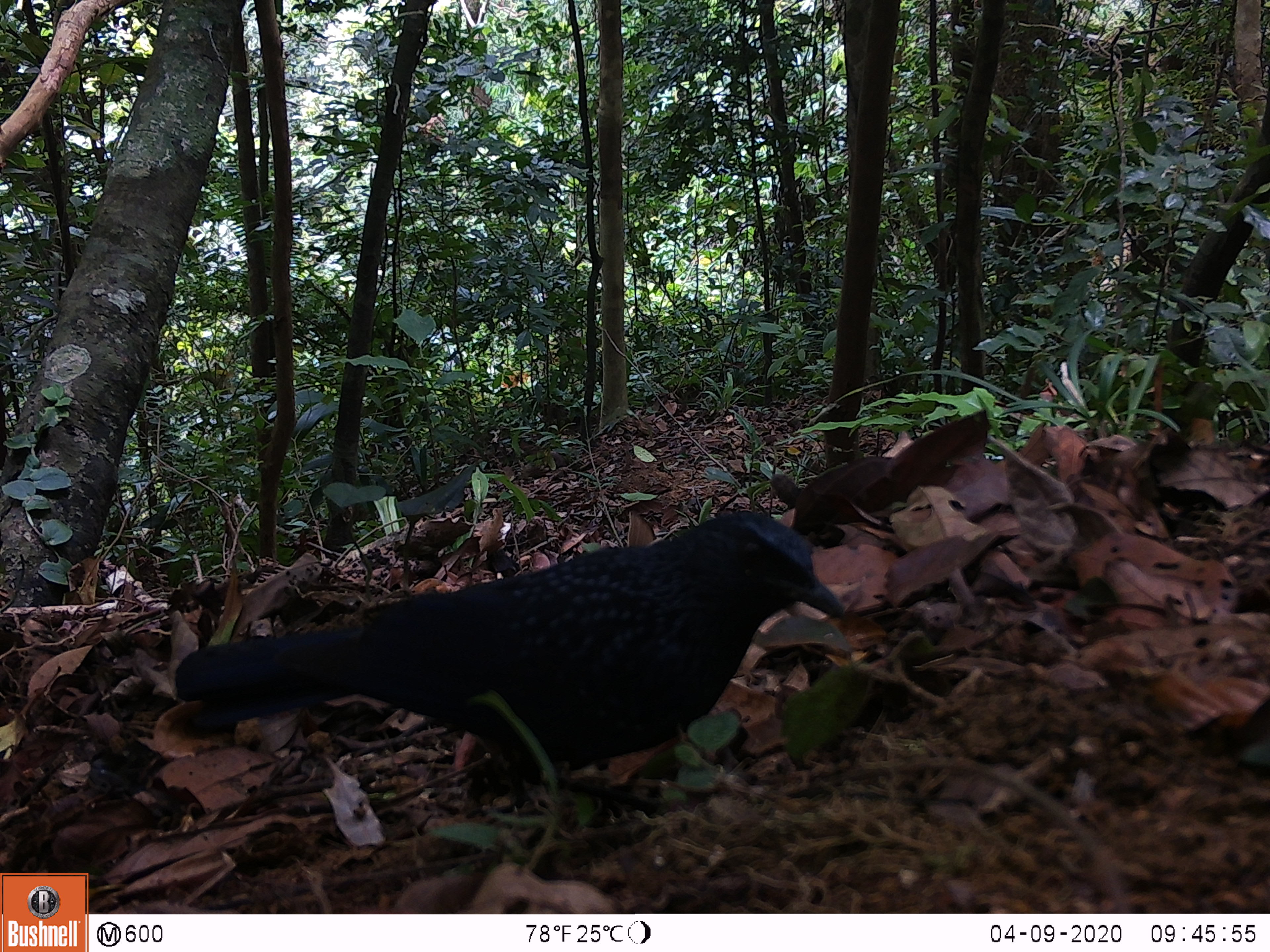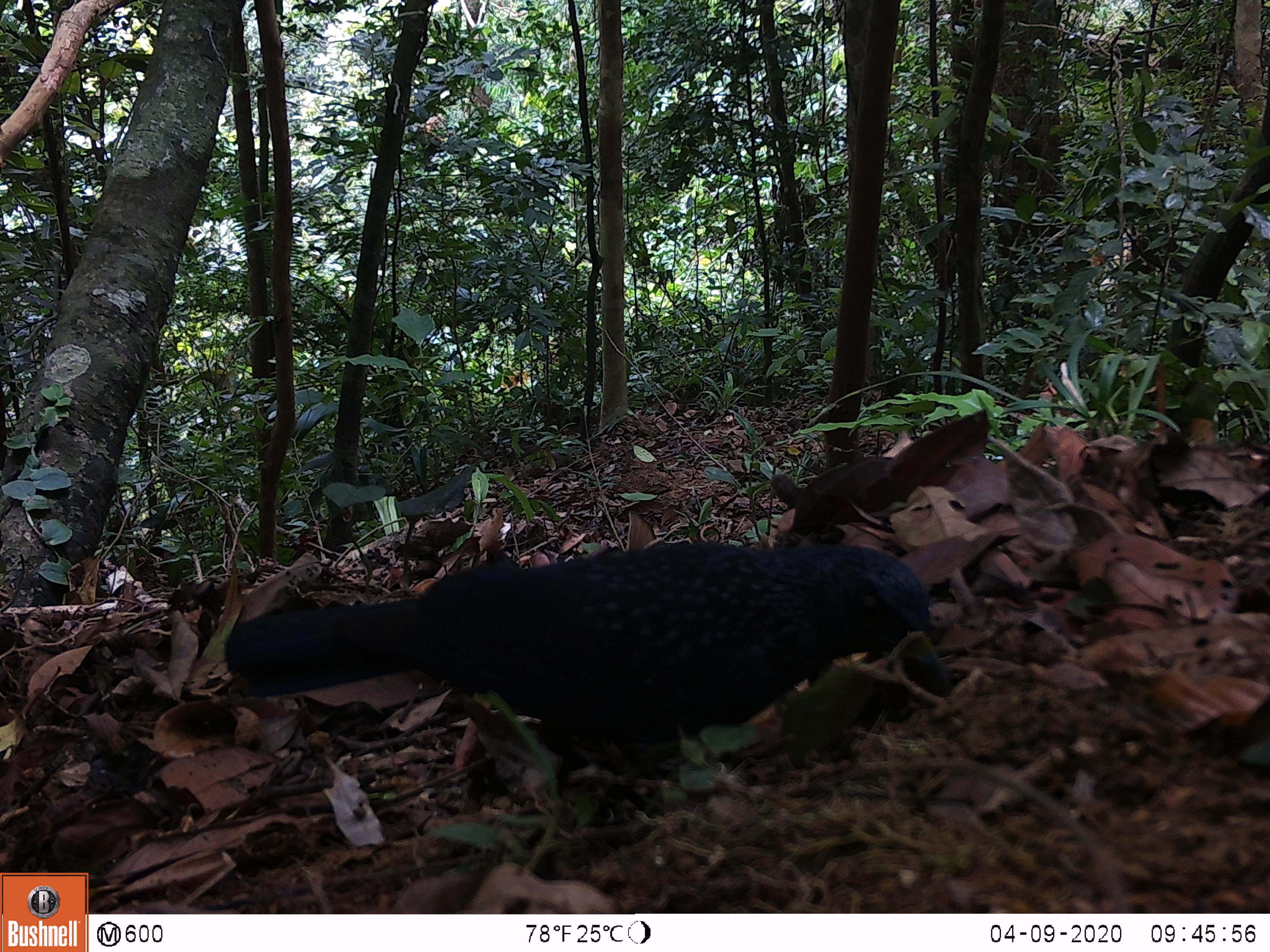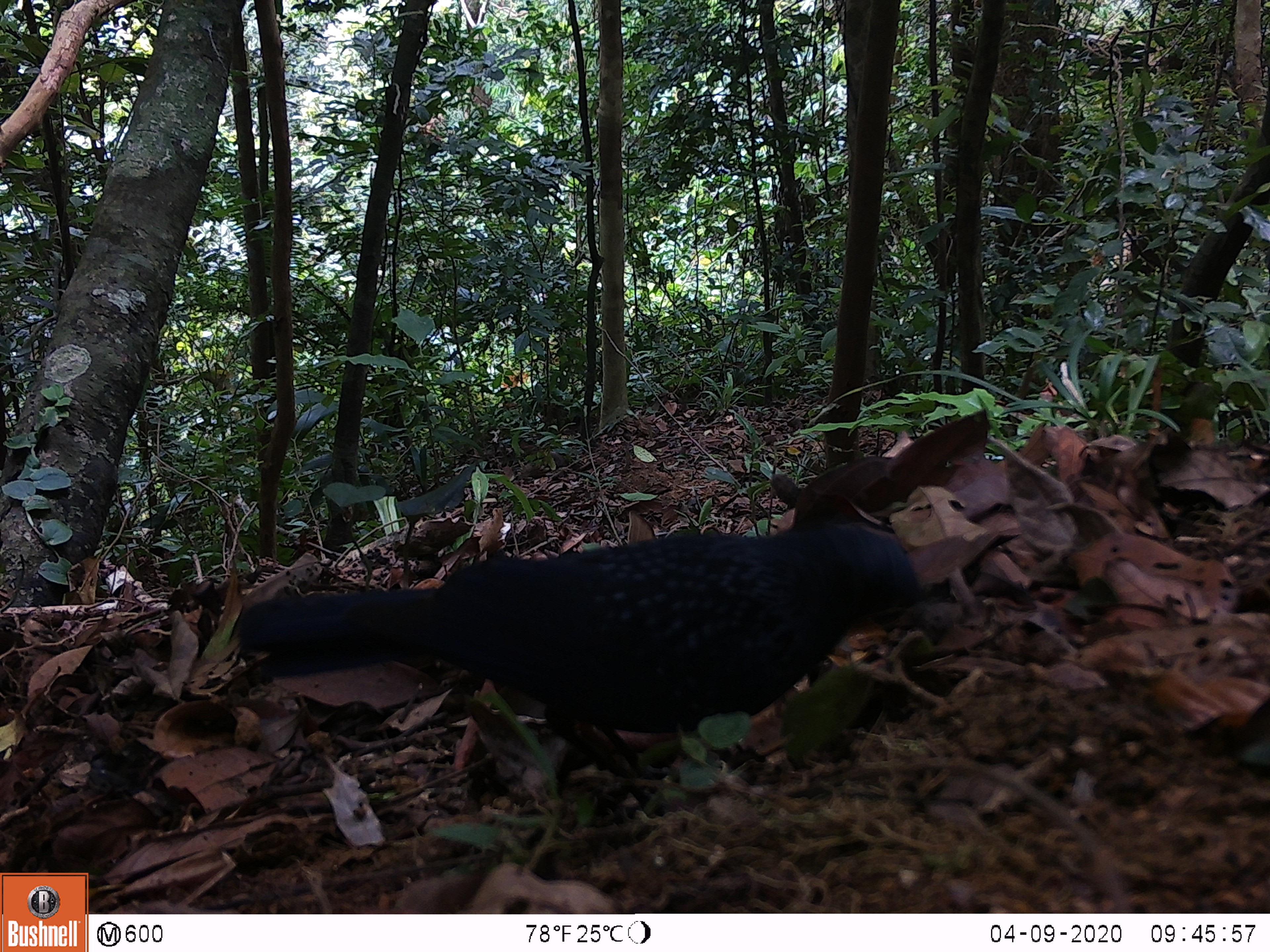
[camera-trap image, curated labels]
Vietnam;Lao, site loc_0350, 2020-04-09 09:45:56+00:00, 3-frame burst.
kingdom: Animalia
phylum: Chordata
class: Aves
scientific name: Aves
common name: bird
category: unidentified bird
Unidentified bird (bird) (Aves). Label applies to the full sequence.